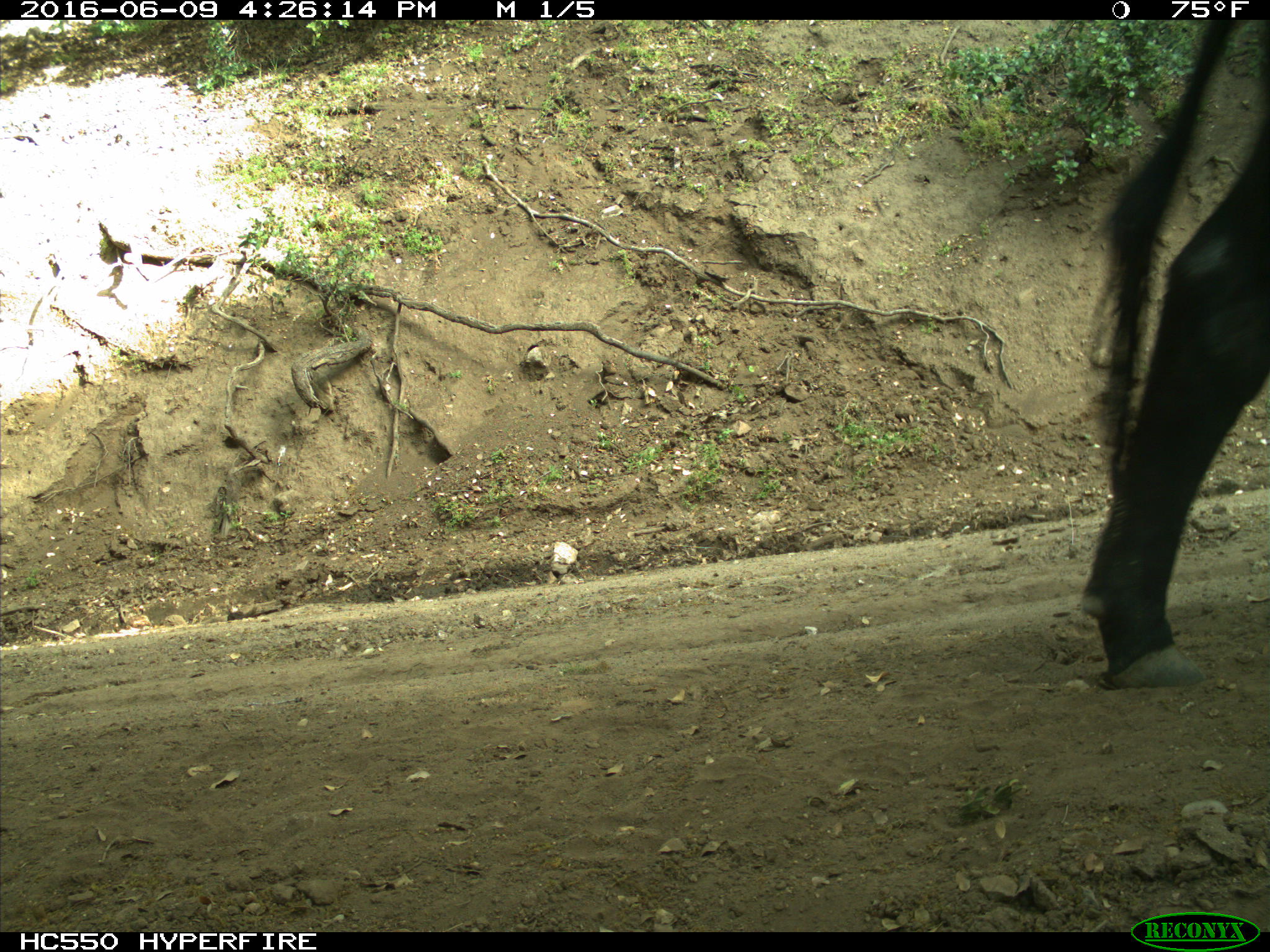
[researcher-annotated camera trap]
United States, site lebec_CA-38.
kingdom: Animalia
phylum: Chordata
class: Mammalia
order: Artiodactyla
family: Bovidae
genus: Bos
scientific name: Bos taurus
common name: domestic cow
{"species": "Bos taurus (domestic cow)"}